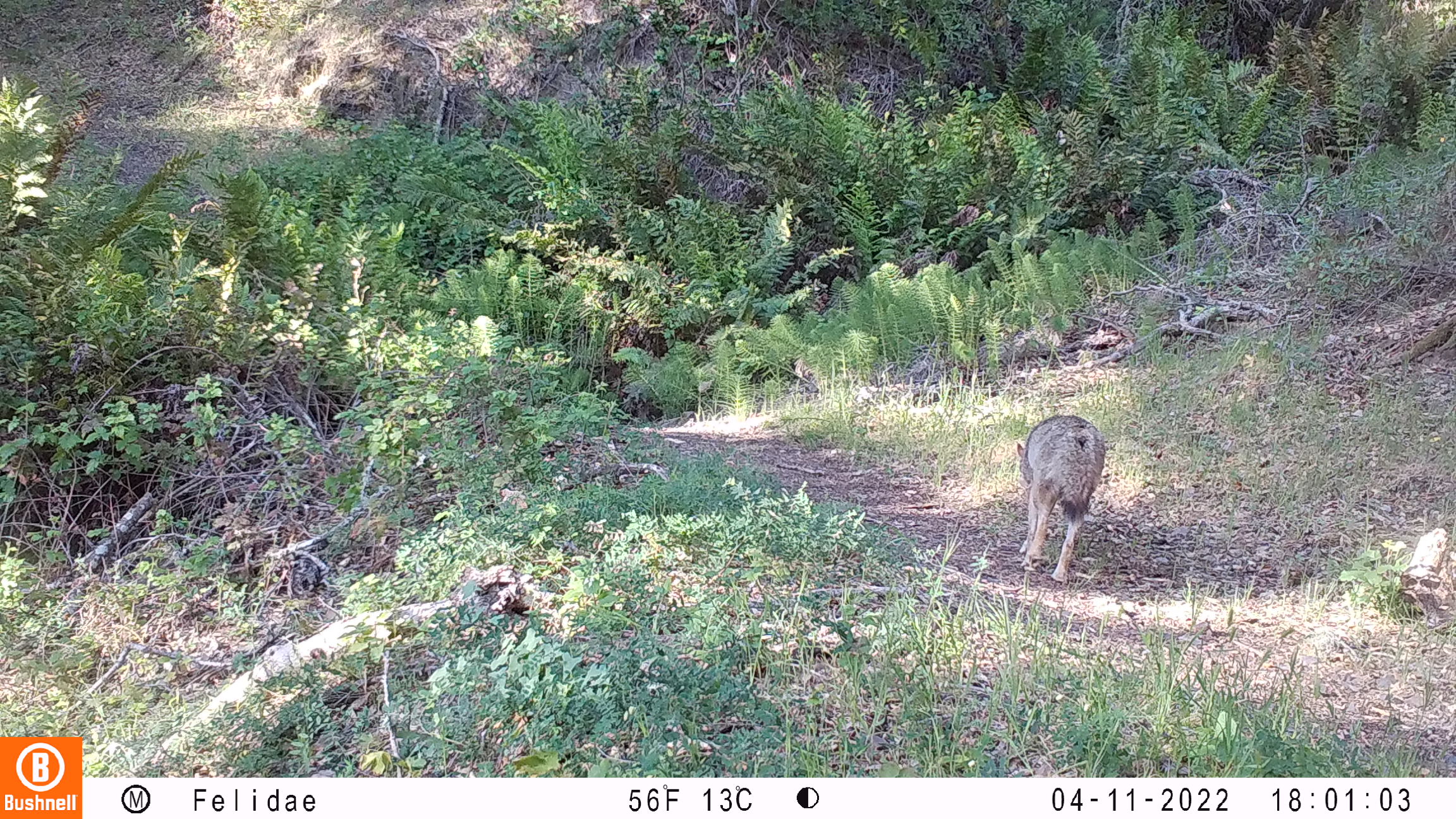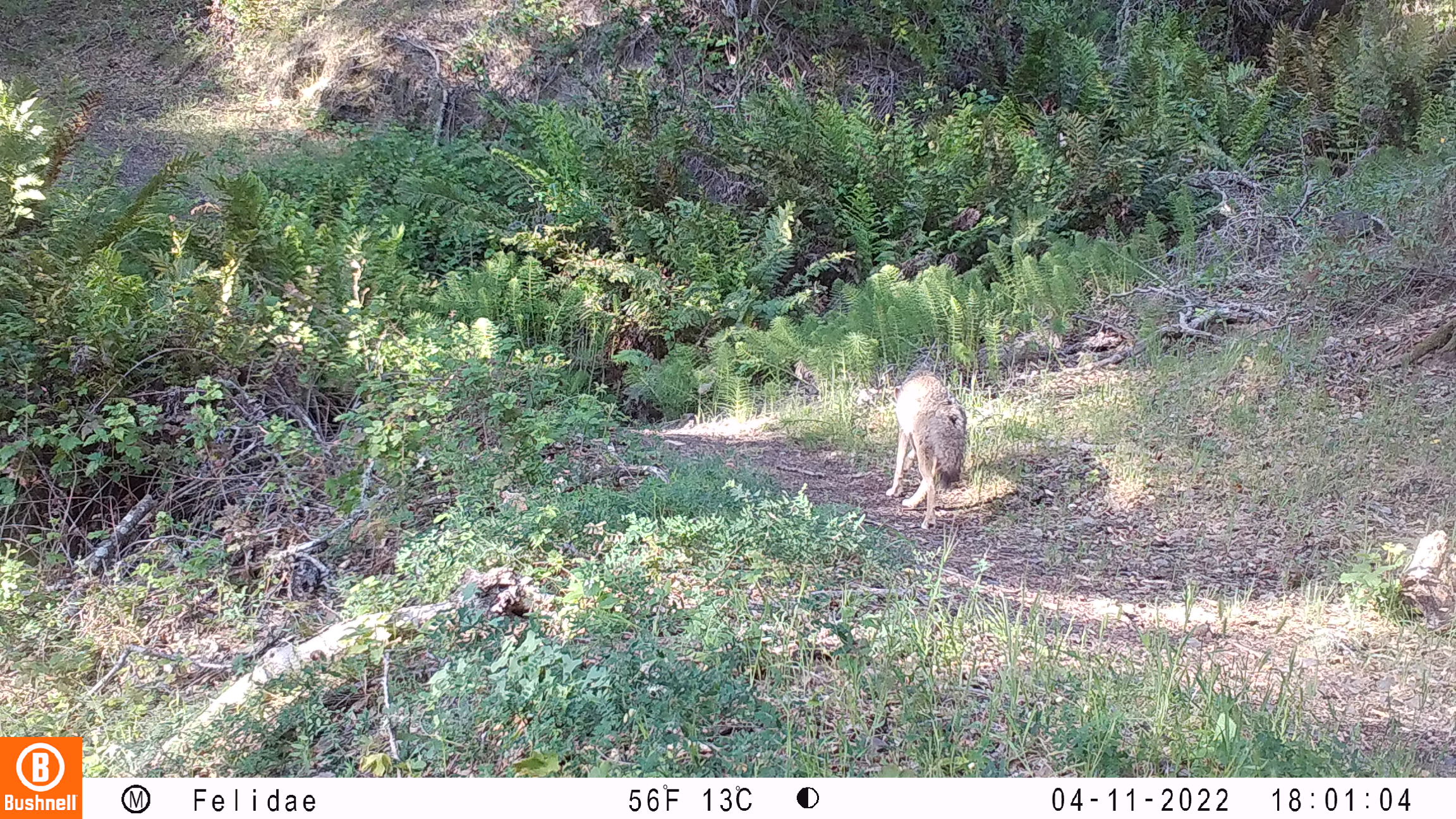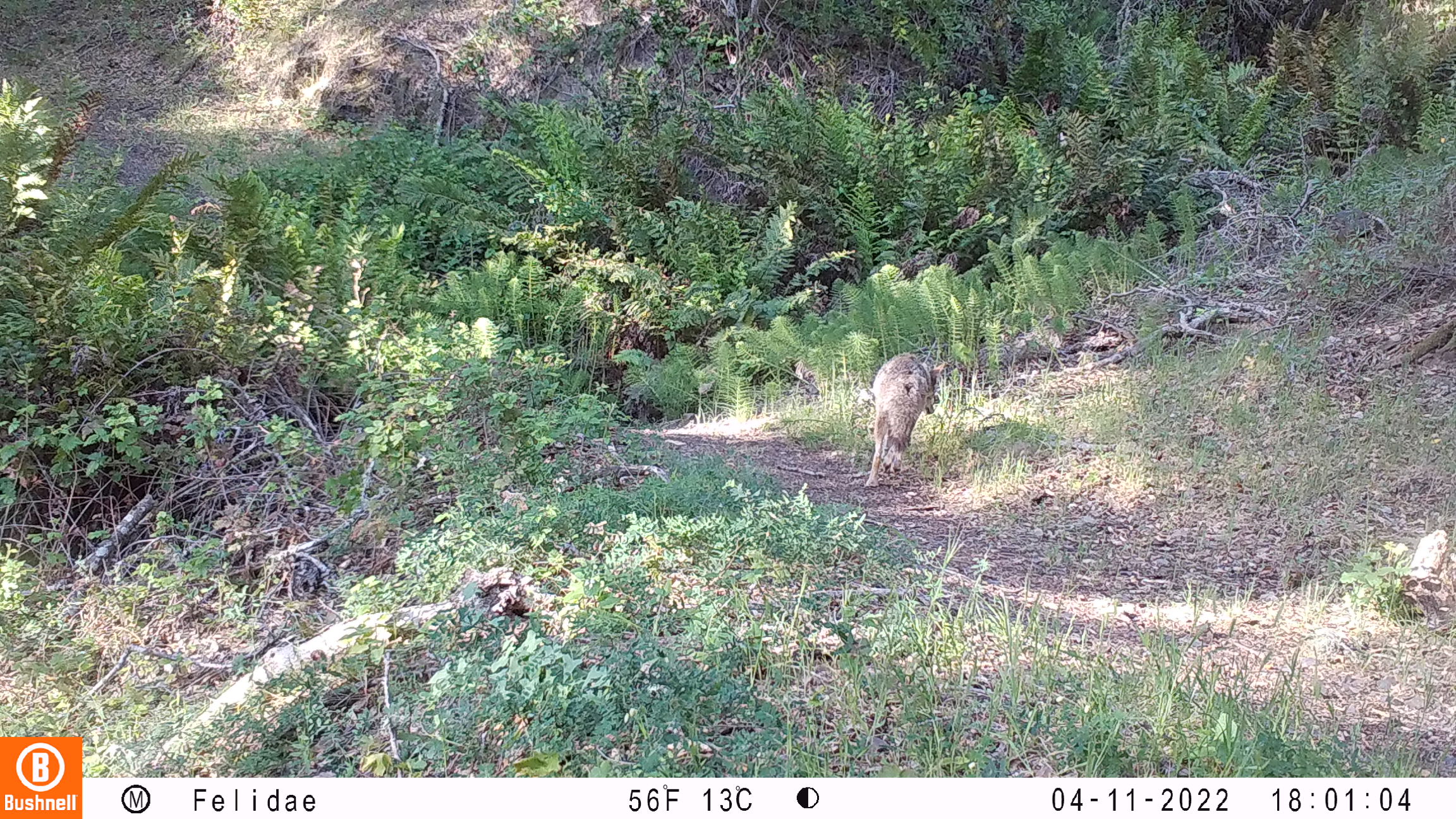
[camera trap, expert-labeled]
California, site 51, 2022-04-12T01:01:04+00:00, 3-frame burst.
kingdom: Animalia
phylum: Chordata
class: Mammalia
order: Carnivora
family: Canidae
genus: Canis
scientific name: Canis latrans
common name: coyote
Coyote (Canis latrans).